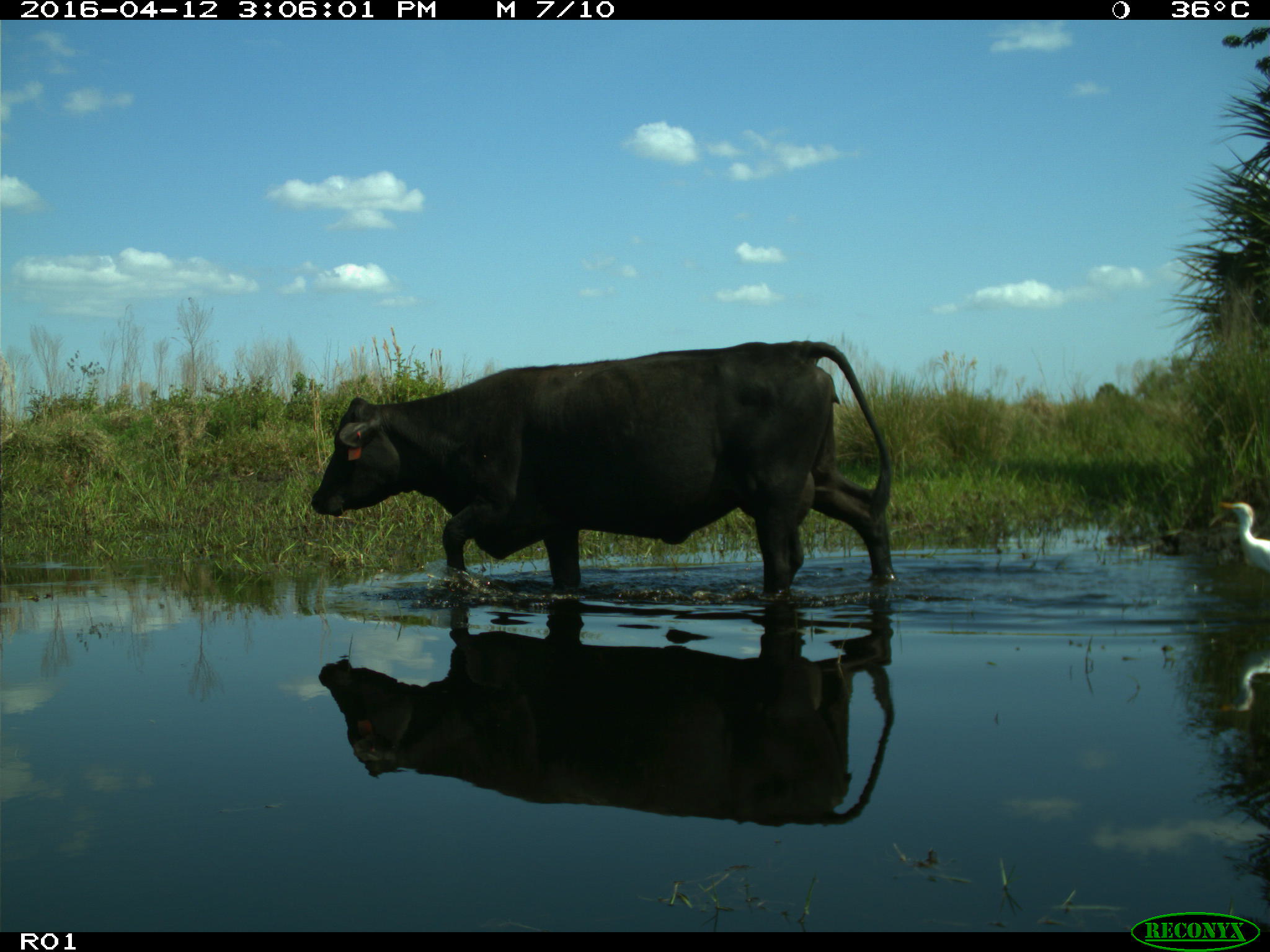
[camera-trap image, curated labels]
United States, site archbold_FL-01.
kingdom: Animalia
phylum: Chordata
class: Mammalia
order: Artiodactyla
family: Bovidae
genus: Bos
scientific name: Bos taurus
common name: domestic cow